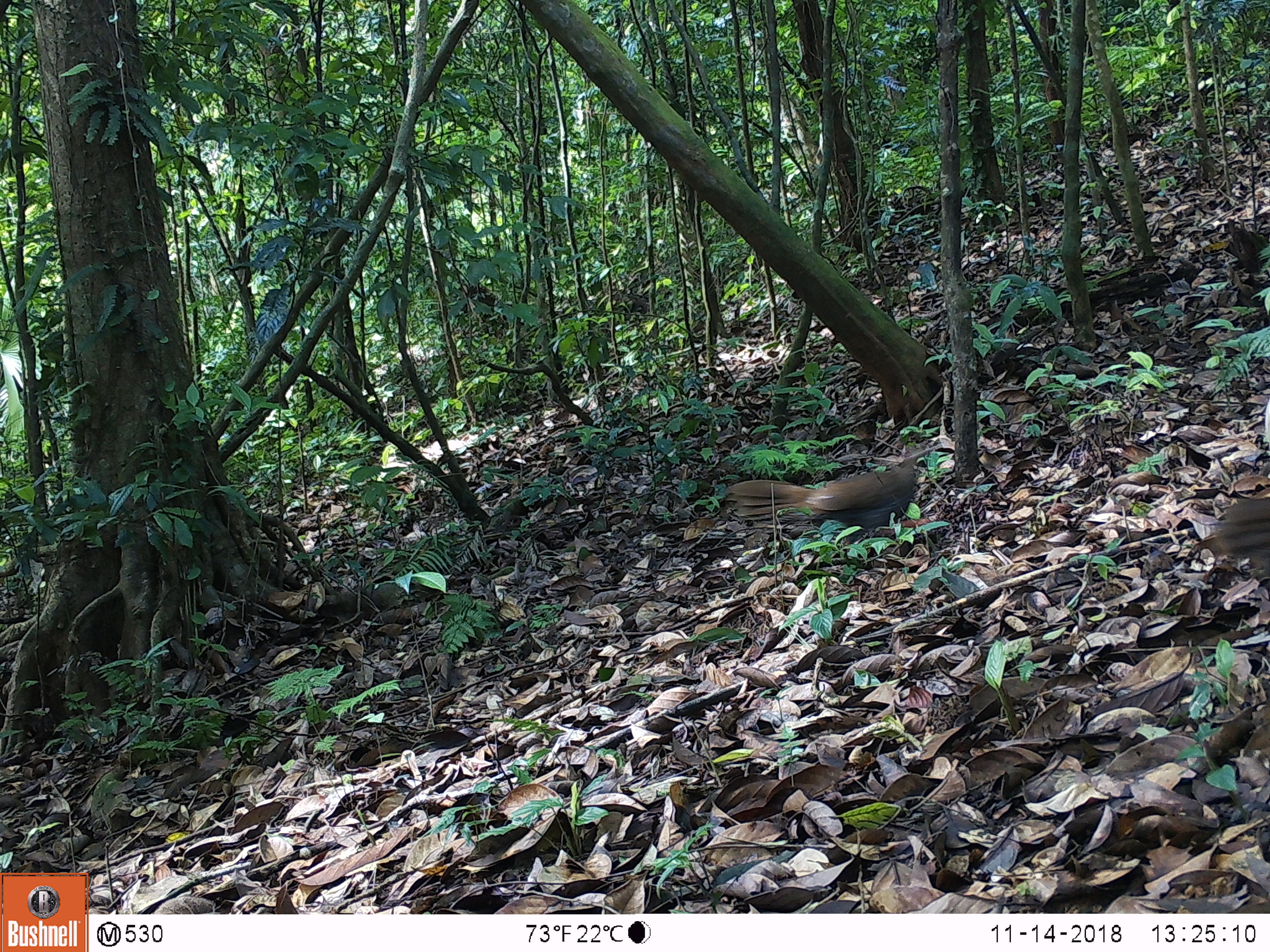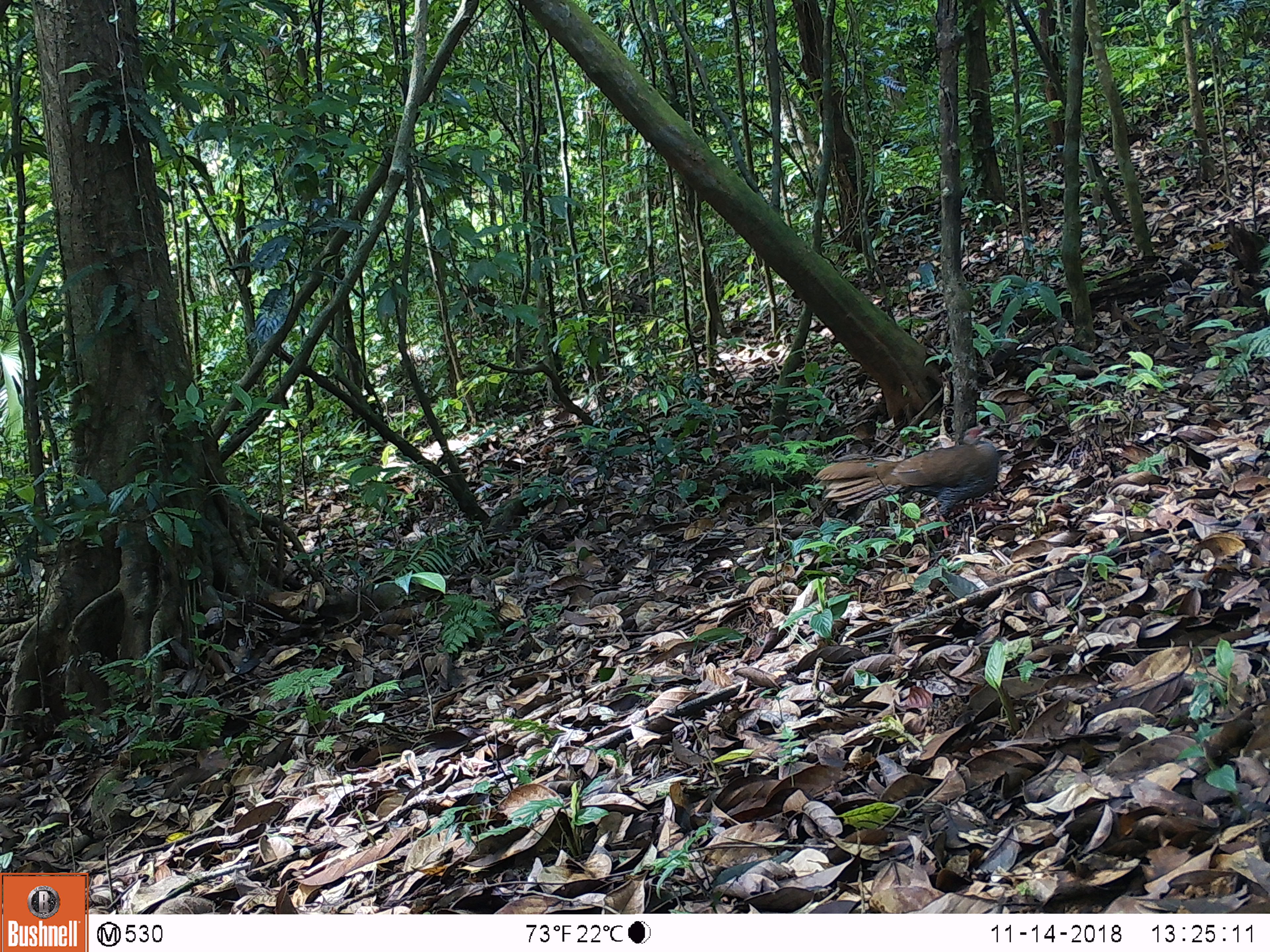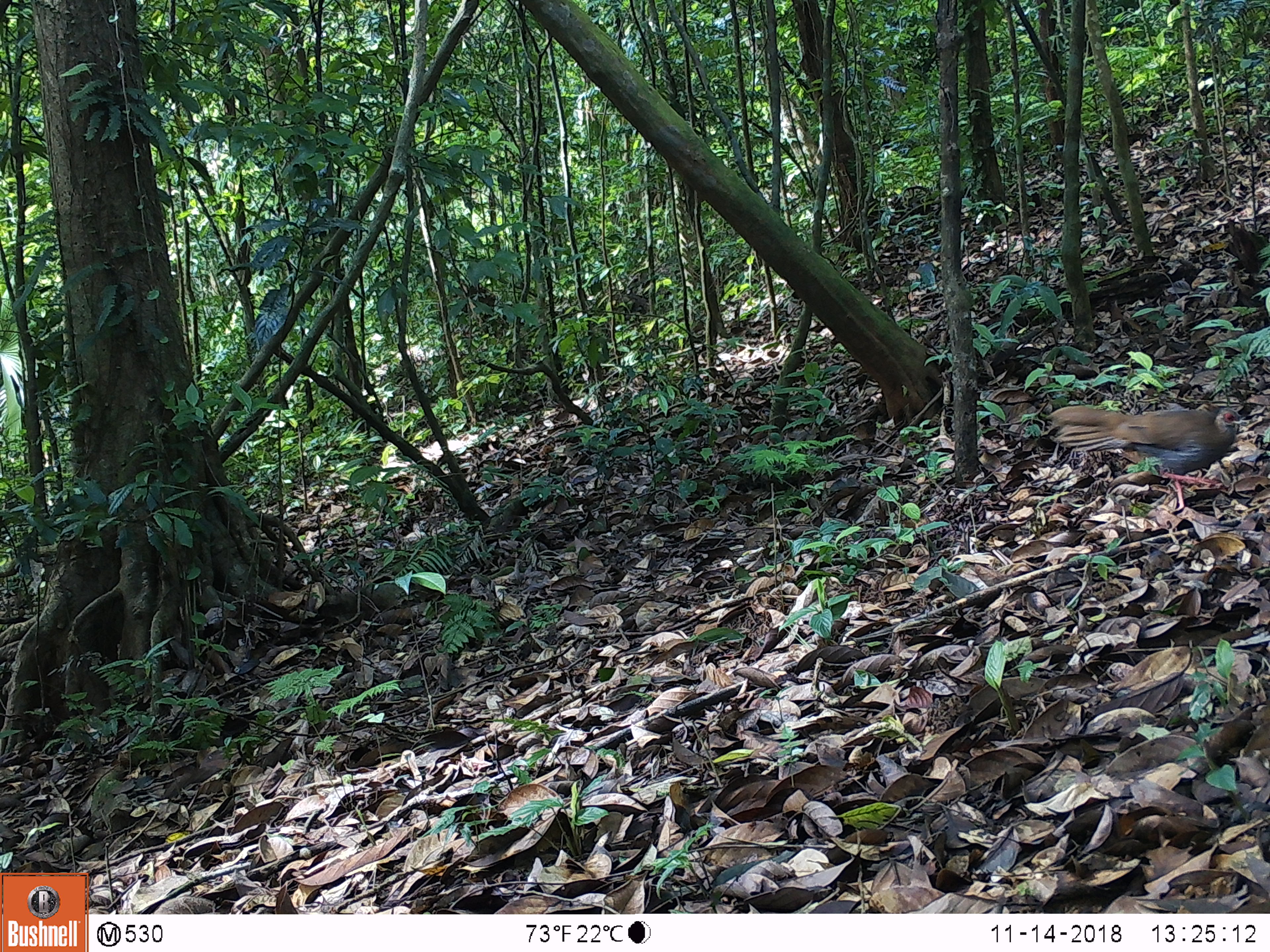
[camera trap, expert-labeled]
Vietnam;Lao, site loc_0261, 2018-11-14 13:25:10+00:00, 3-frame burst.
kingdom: Animalia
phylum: Chordata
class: Aves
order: Galliformes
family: Phasianidae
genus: Lophura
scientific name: Lophura nycthemera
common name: silver pheasant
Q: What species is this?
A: Silver pheasant (Lophura nycthemera).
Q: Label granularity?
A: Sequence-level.